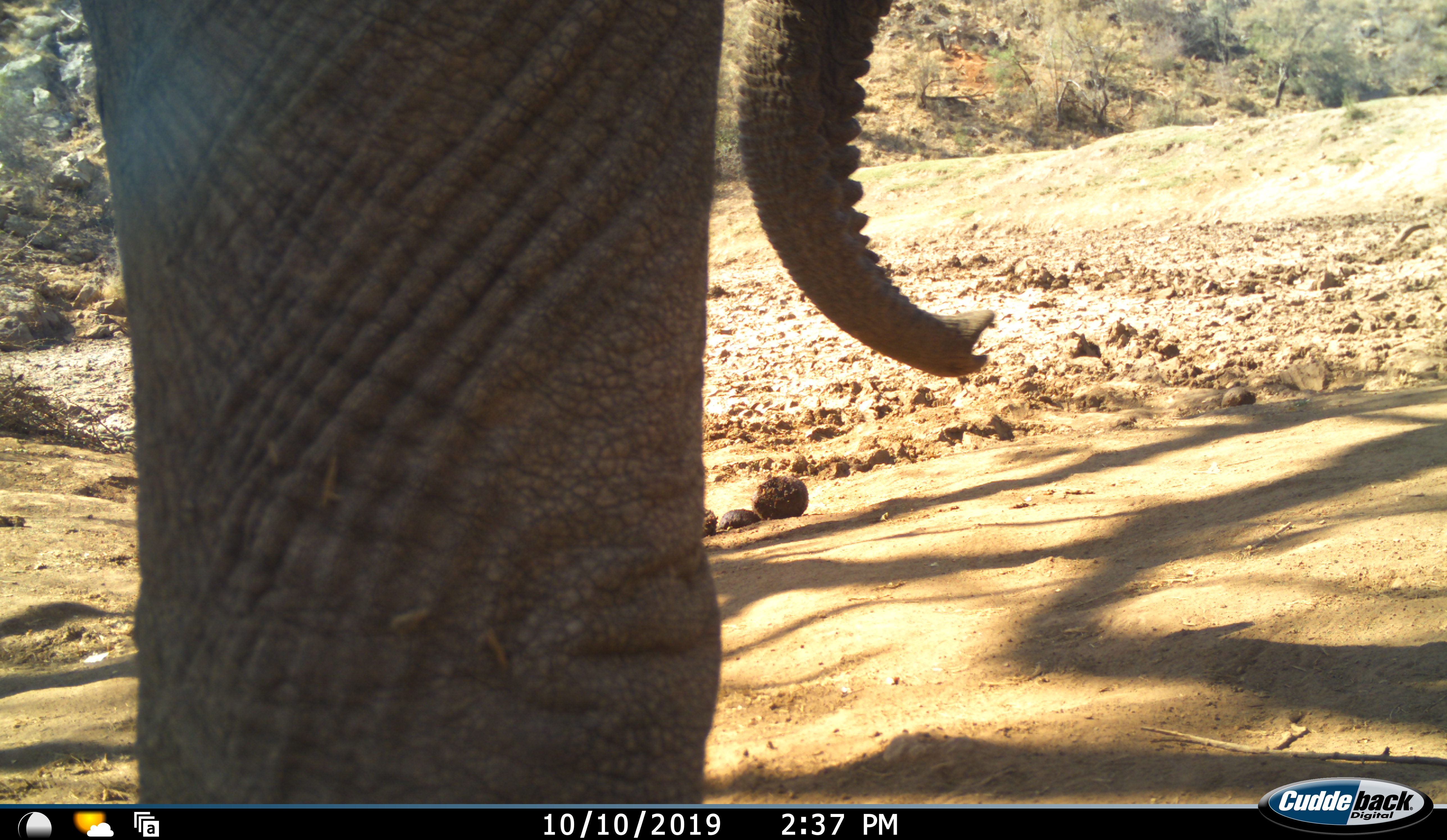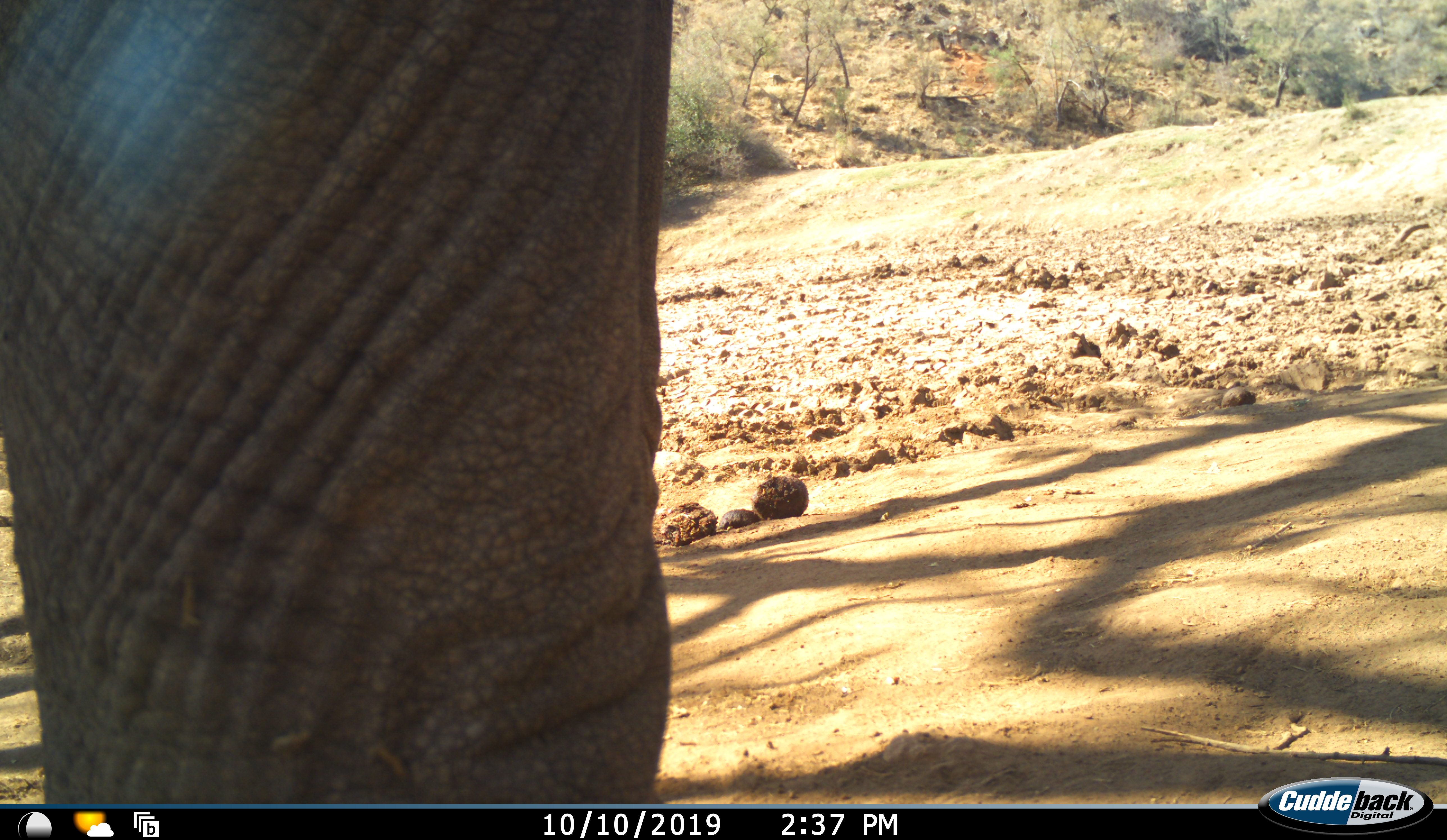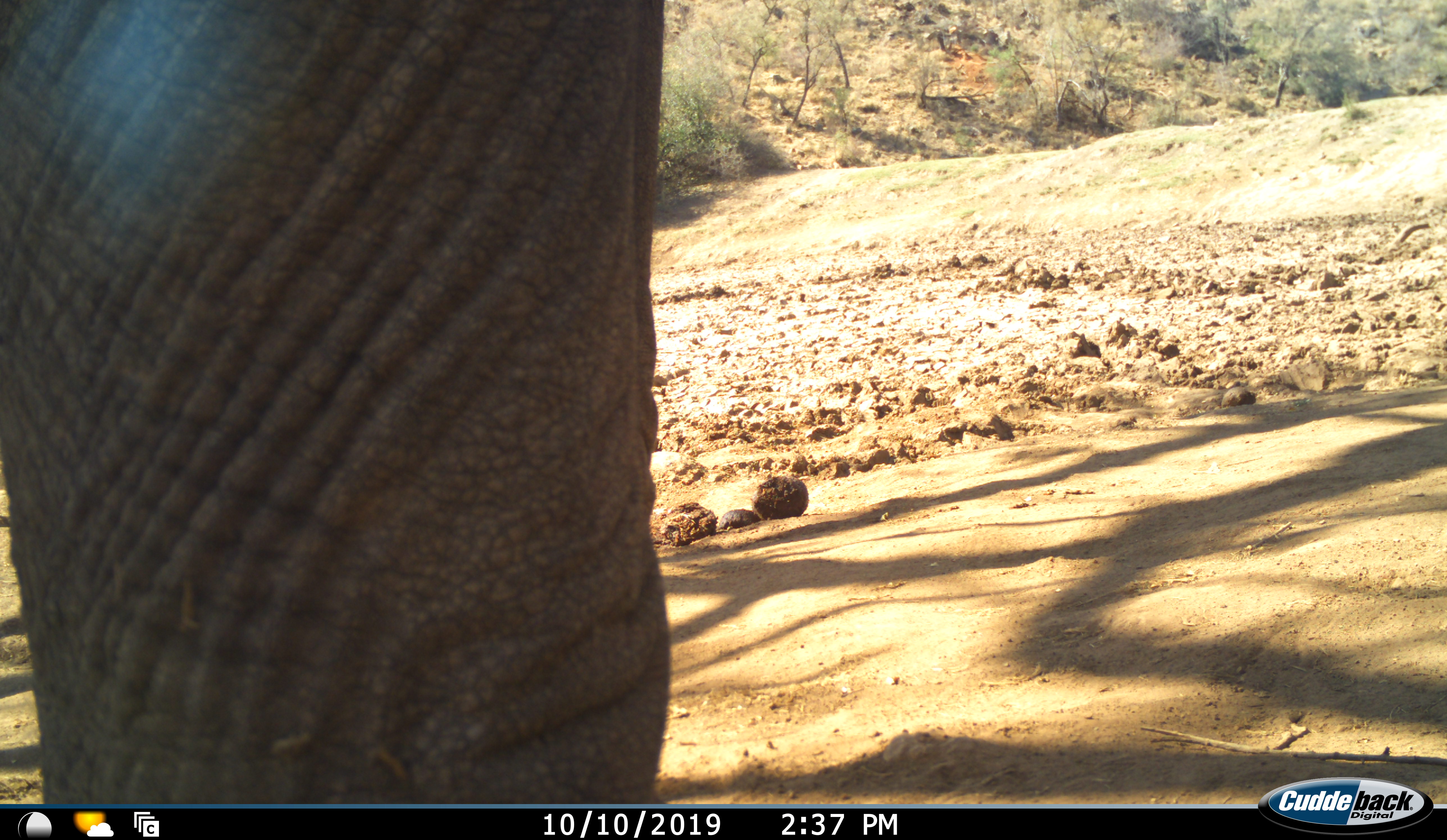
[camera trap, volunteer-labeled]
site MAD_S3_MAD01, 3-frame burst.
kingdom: Animalia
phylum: Chordata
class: Mammalia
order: Proboscidea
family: Elephantidae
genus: Loxodonta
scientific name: Loxodonta africana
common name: african bush elephant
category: elephant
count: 1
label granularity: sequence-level